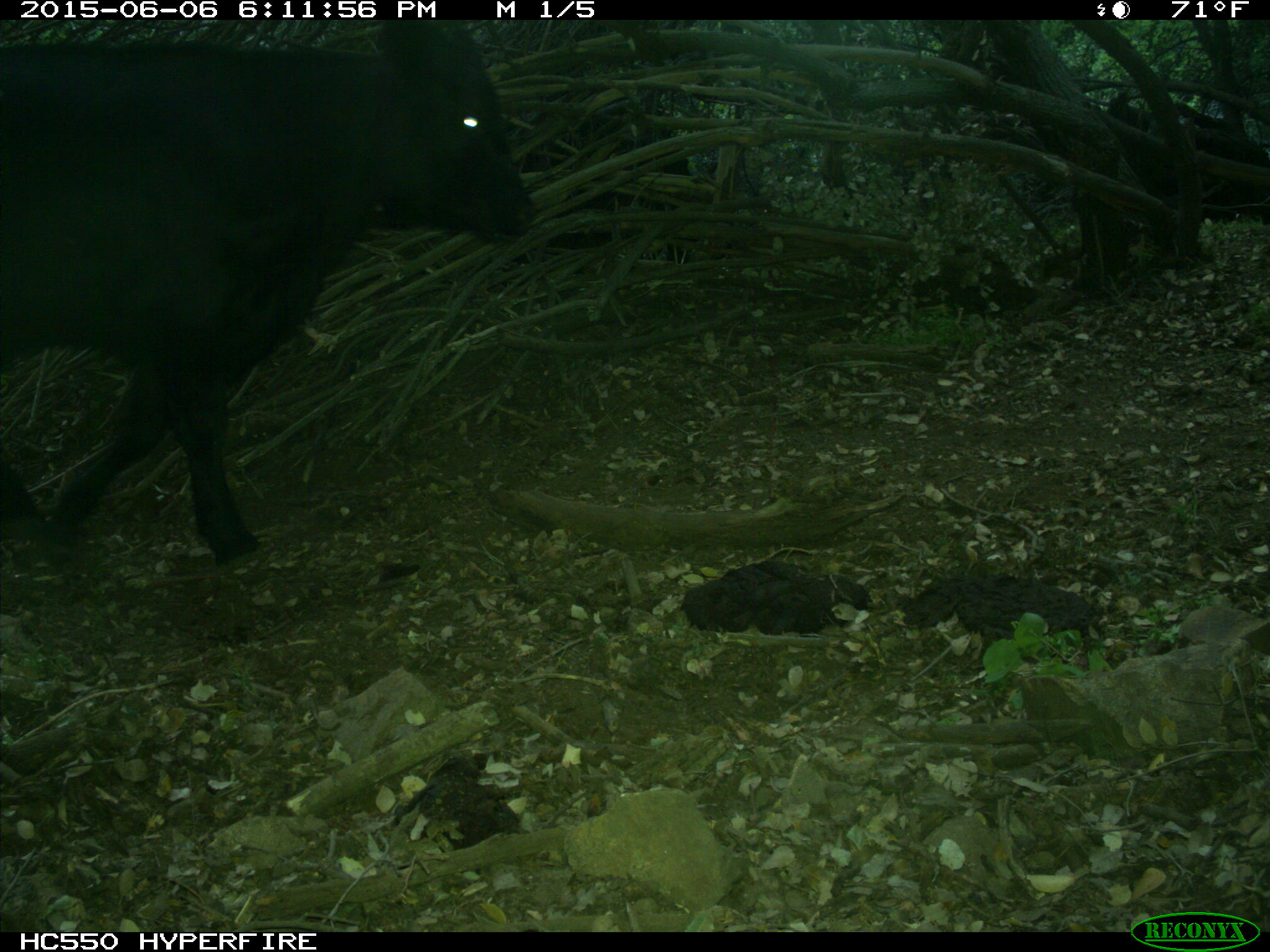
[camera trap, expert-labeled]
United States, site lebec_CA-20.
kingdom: Animalia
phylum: Chordata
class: Mammalia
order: Artiodactyla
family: Bovidae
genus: Bos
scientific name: Bos taurus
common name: domestic cow